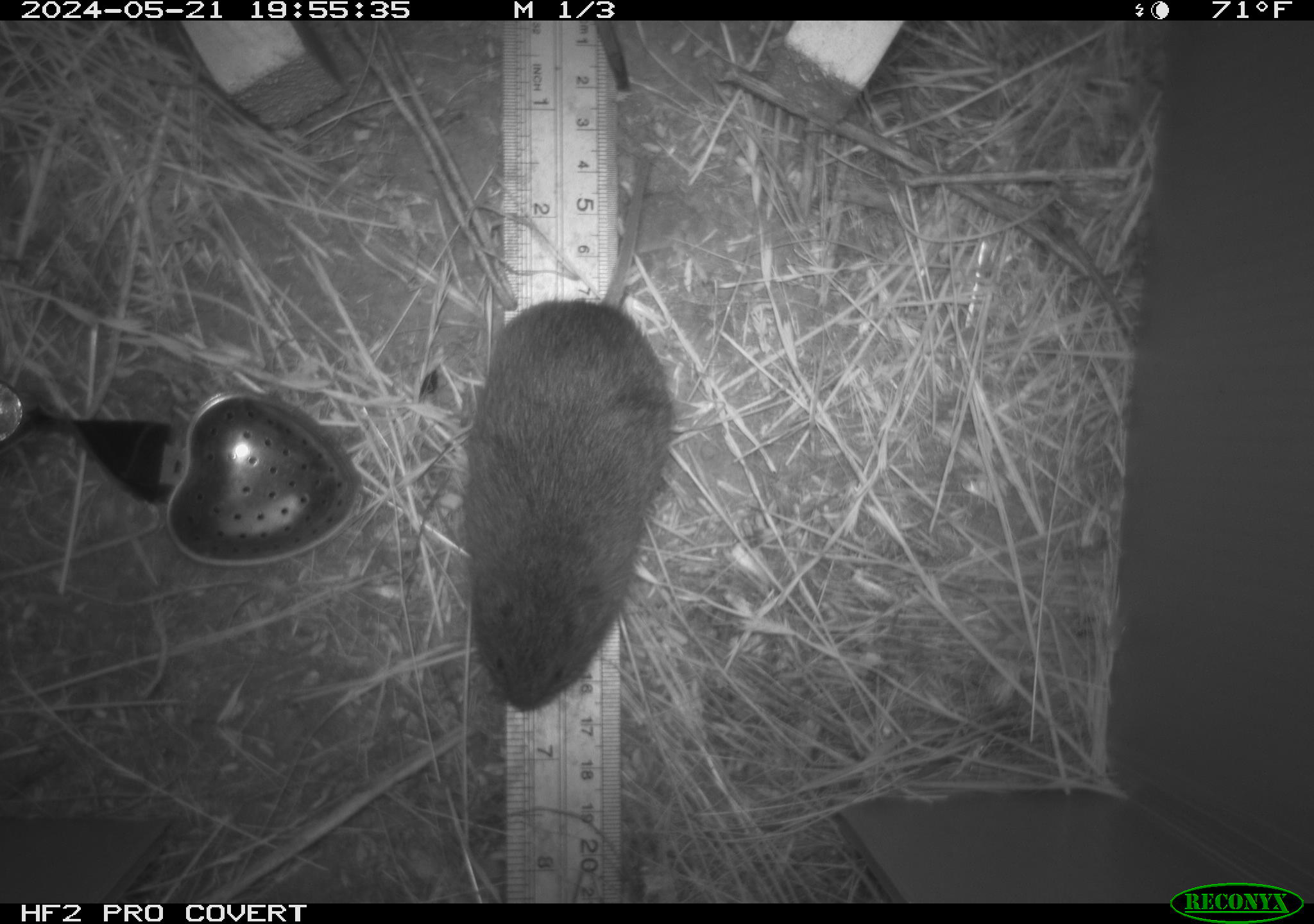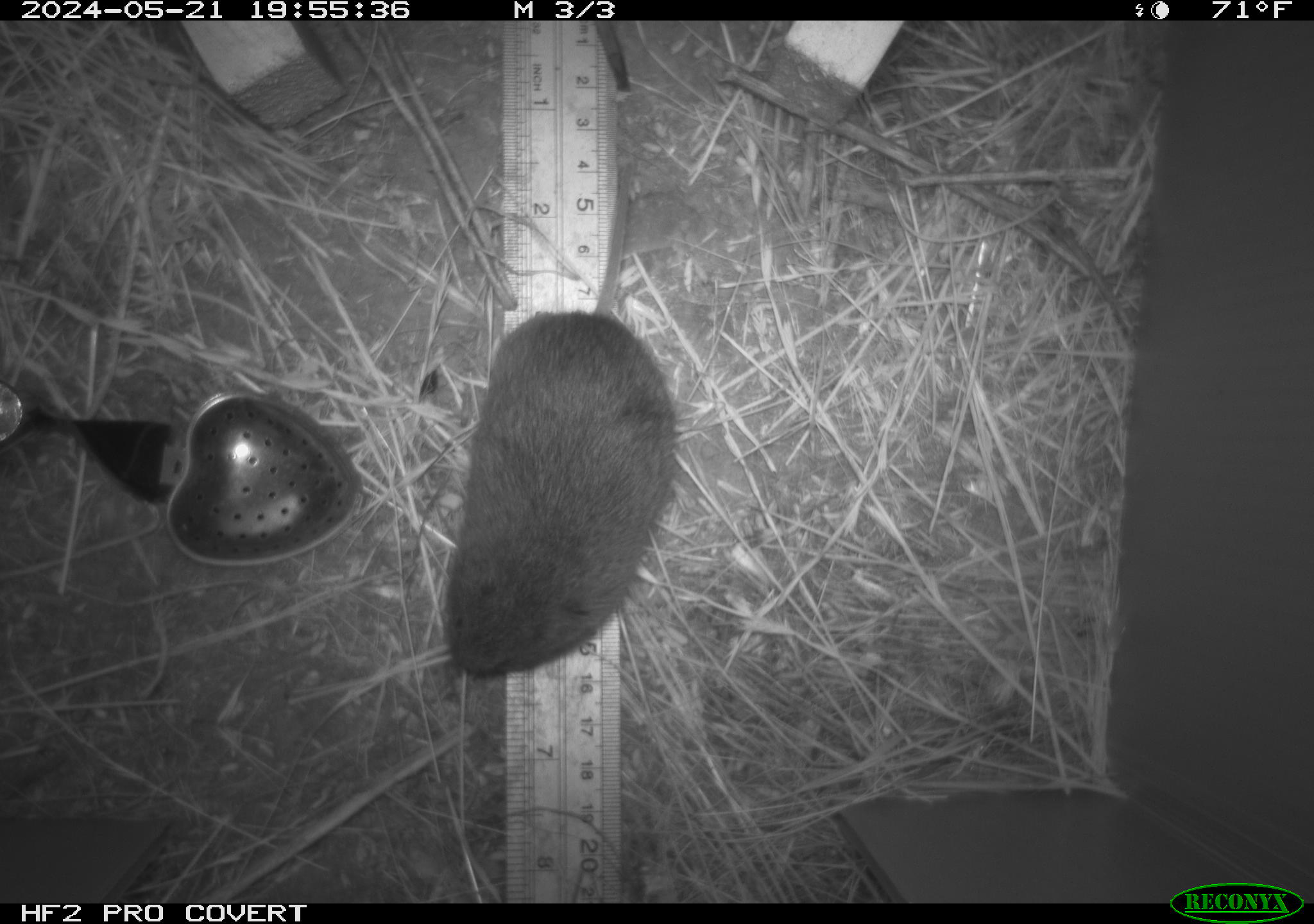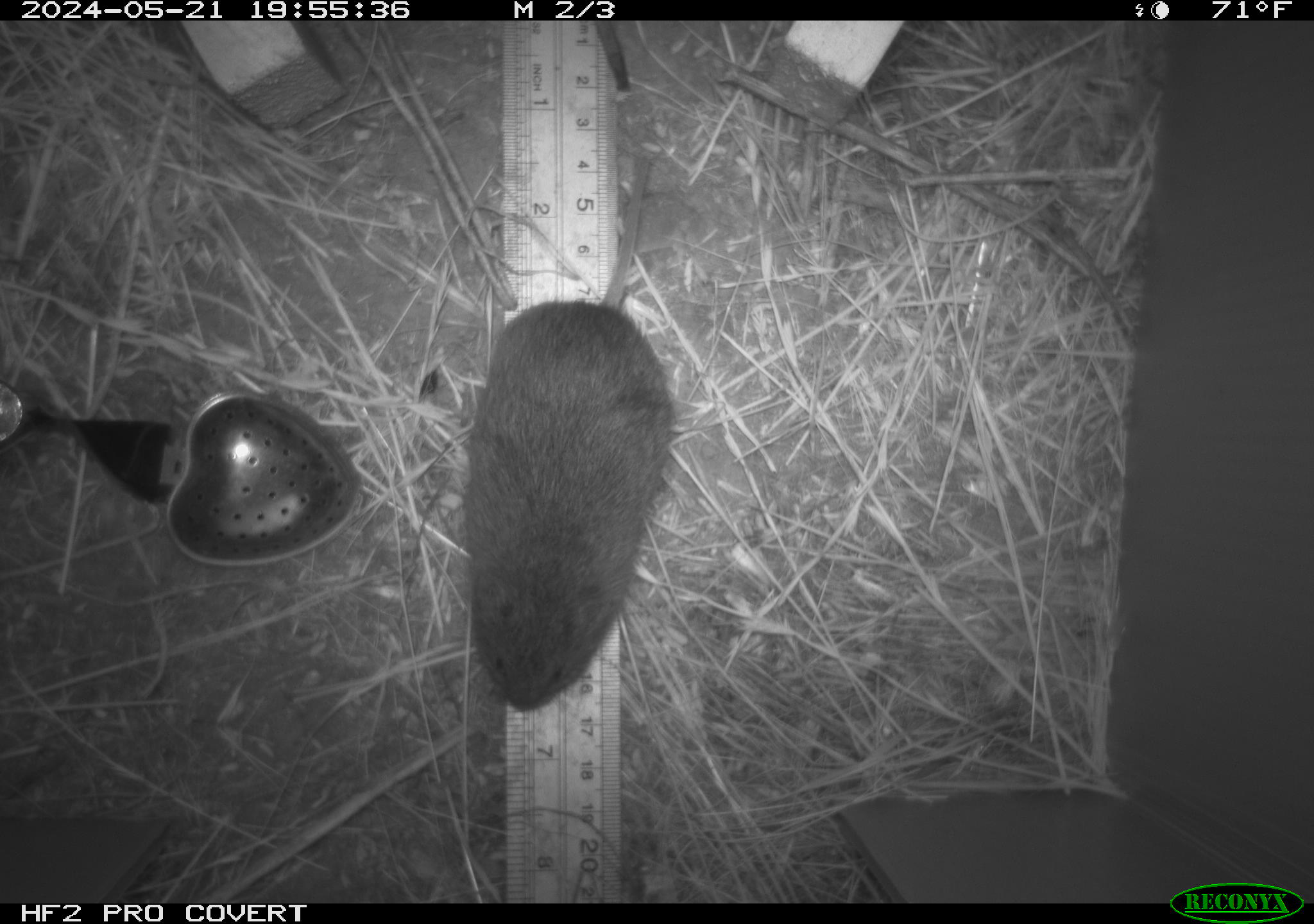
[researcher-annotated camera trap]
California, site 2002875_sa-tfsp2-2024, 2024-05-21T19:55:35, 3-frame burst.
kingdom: Animalia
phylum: Chordata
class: Mammalia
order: Rodentia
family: Cricetidae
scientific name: Arvicolinae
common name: voles, lemmings, and muskrats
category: arvicolinae subfamily